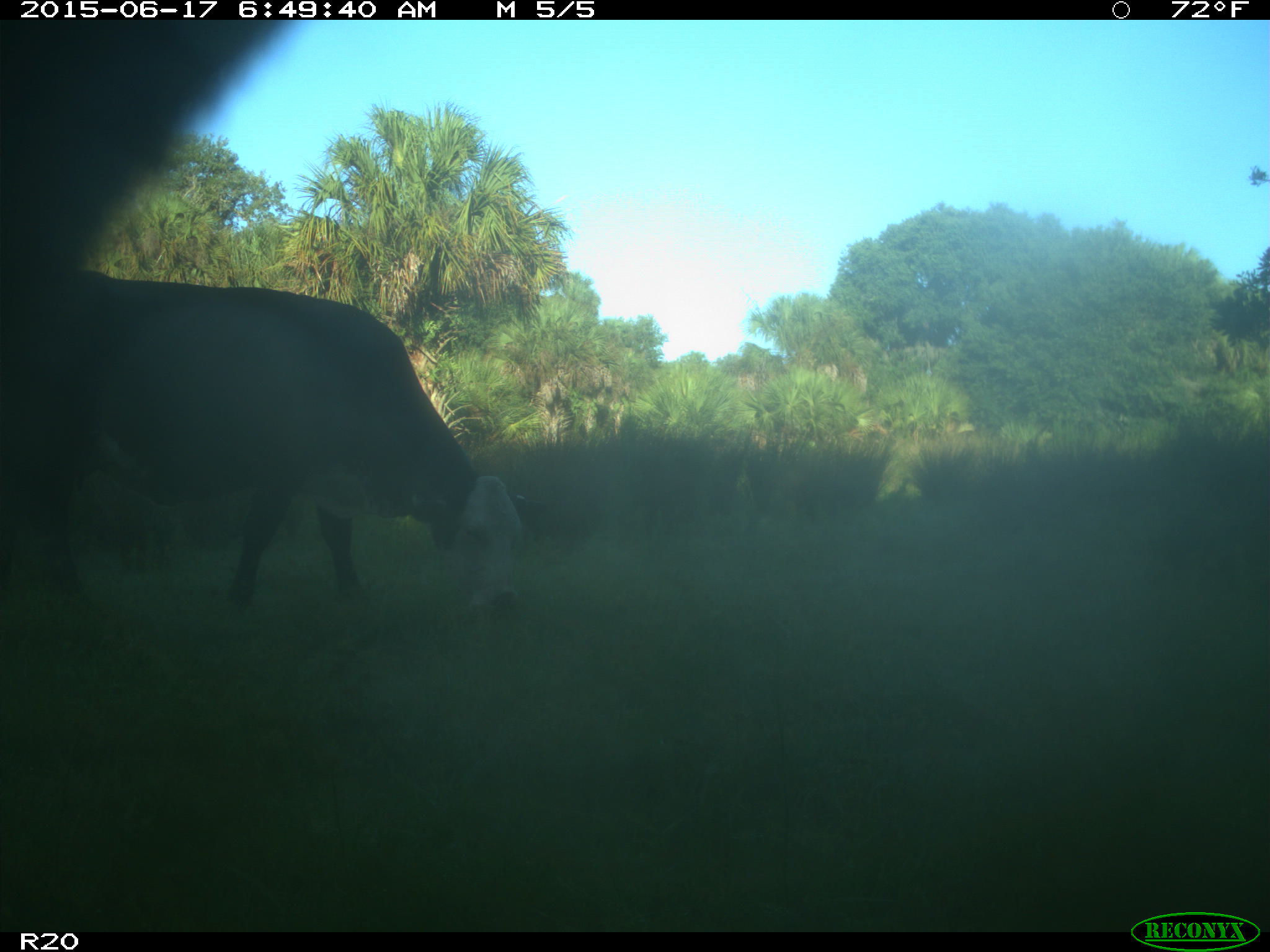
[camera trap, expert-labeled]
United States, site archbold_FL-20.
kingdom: Animalia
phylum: Chordata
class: Mammalia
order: Artiodactyla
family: Bovidae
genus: Bos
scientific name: Bos taurus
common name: domestic cow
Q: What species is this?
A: Bos taurus (domestic cow).